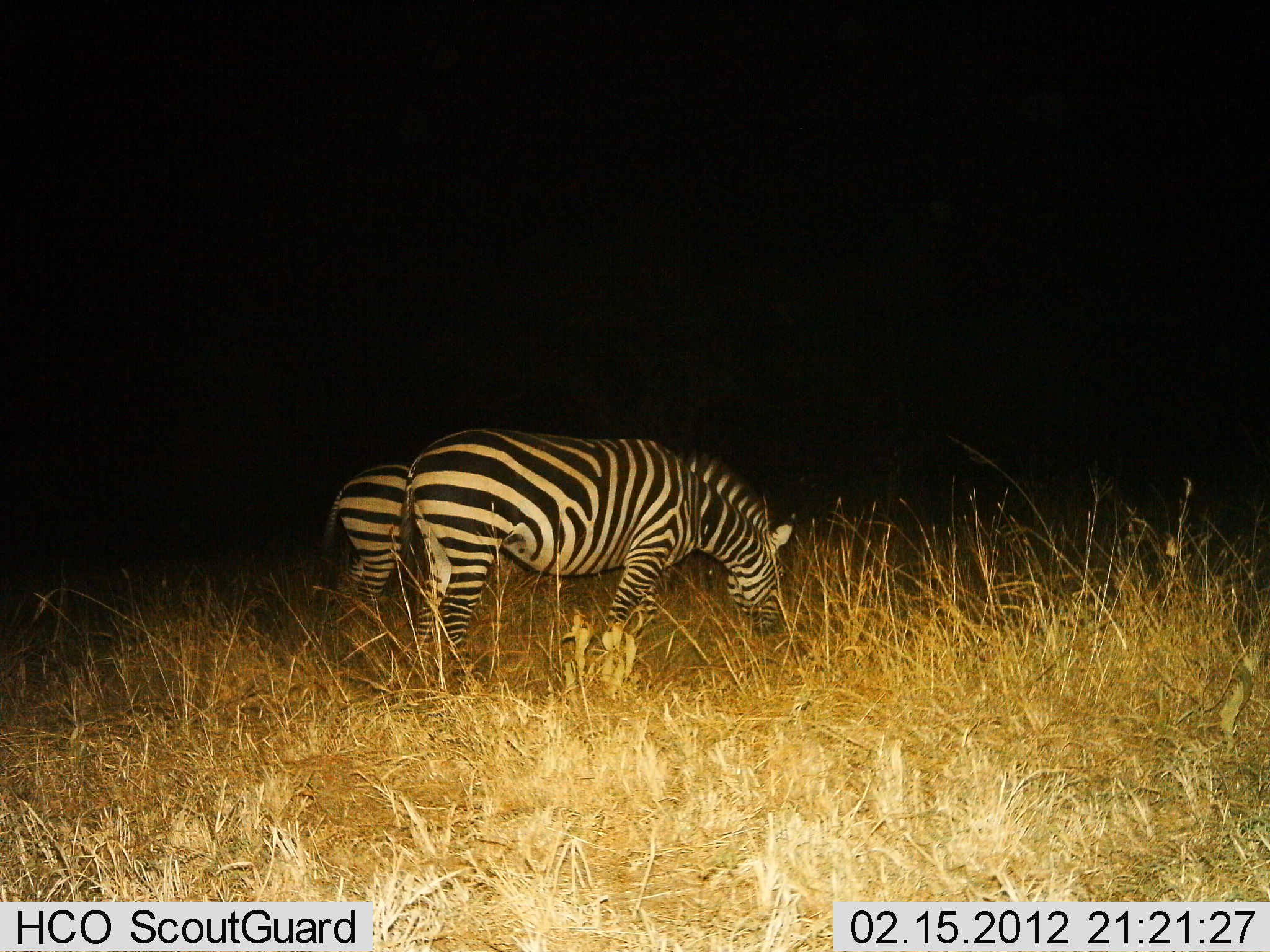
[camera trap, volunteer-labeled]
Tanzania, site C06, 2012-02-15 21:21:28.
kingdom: Animalia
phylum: Chordata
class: Mammalia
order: Perissodactyla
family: Equidae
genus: Equus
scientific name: Equus quagga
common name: plains zebra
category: zebra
Zebra (plains zebra) (Equus quagga), count 2. Behavior (volunteer vote fractions): standing 35%, resting 0%, moving 4%, interacting 0%. Young present (vote fraction): 8%. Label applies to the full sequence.